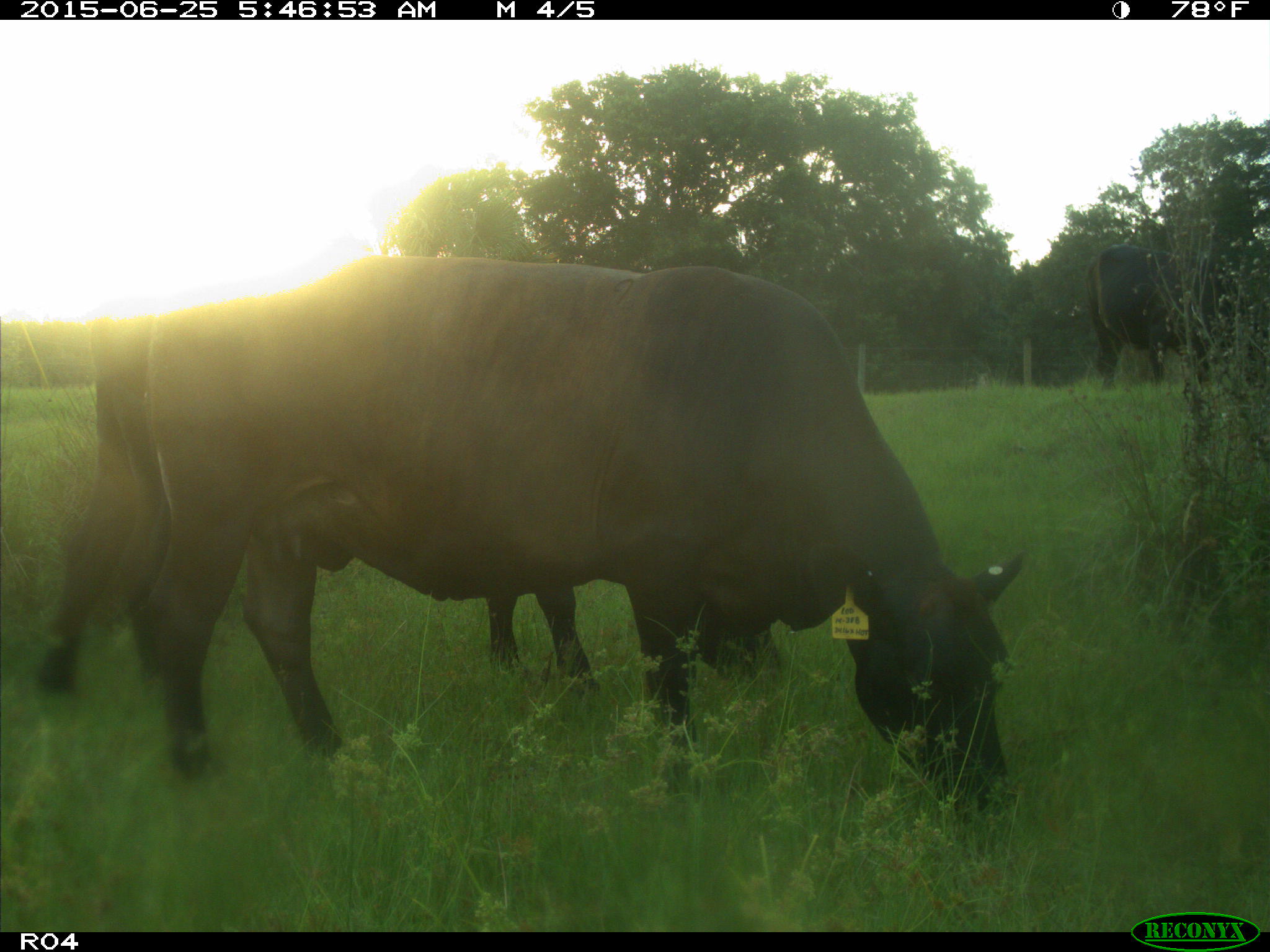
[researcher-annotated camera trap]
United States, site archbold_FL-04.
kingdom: Animalia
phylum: Chordata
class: Mammalia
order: Artiodactyla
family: Bovidae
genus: Bos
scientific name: Bos taurus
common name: domestic cow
Bos taurus (domestic cow).